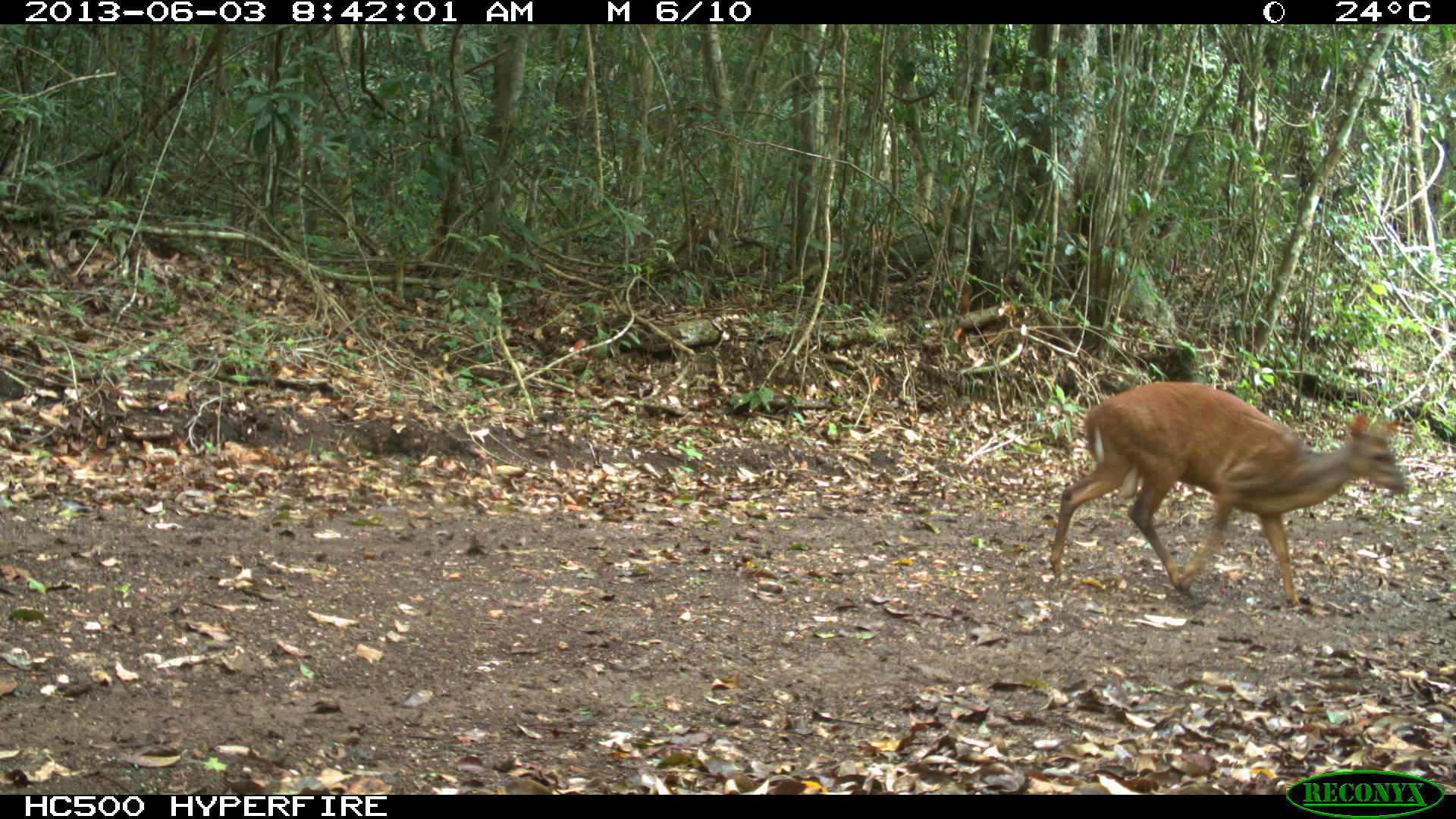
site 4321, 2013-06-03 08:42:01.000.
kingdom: Animalia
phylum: Chordata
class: Mammalia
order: Artiodactyla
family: Cervidae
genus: Mazama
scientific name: Mazama temama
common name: central american red brocket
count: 1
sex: male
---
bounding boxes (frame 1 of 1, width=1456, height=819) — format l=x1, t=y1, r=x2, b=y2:
mazama temama: l=1048, t=380, r=1411, b=609